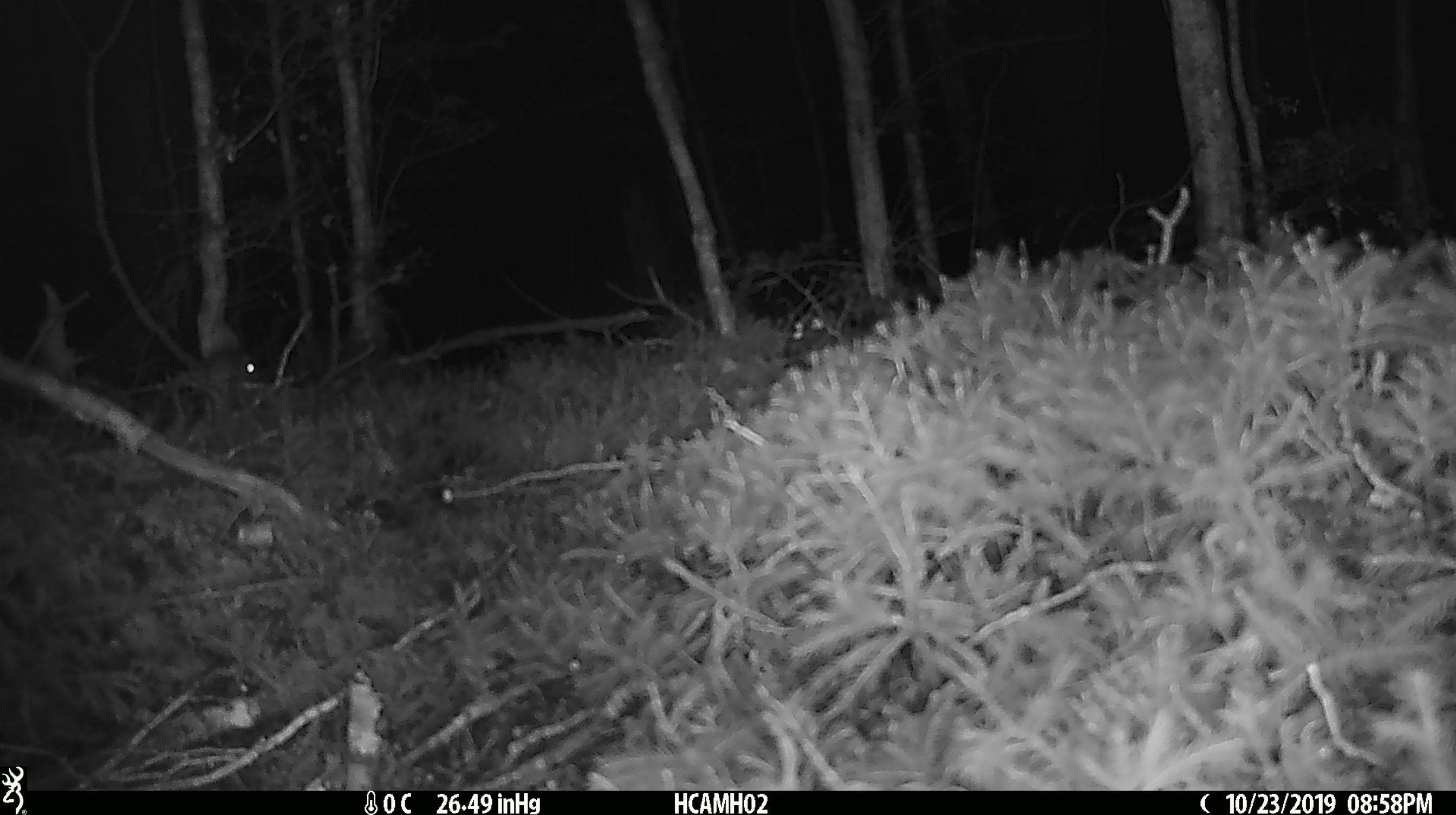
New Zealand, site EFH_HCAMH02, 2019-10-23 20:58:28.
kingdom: Animalia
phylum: Chordata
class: Mammalia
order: Rodentia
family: Muridae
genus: Mus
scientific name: Mus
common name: mouse